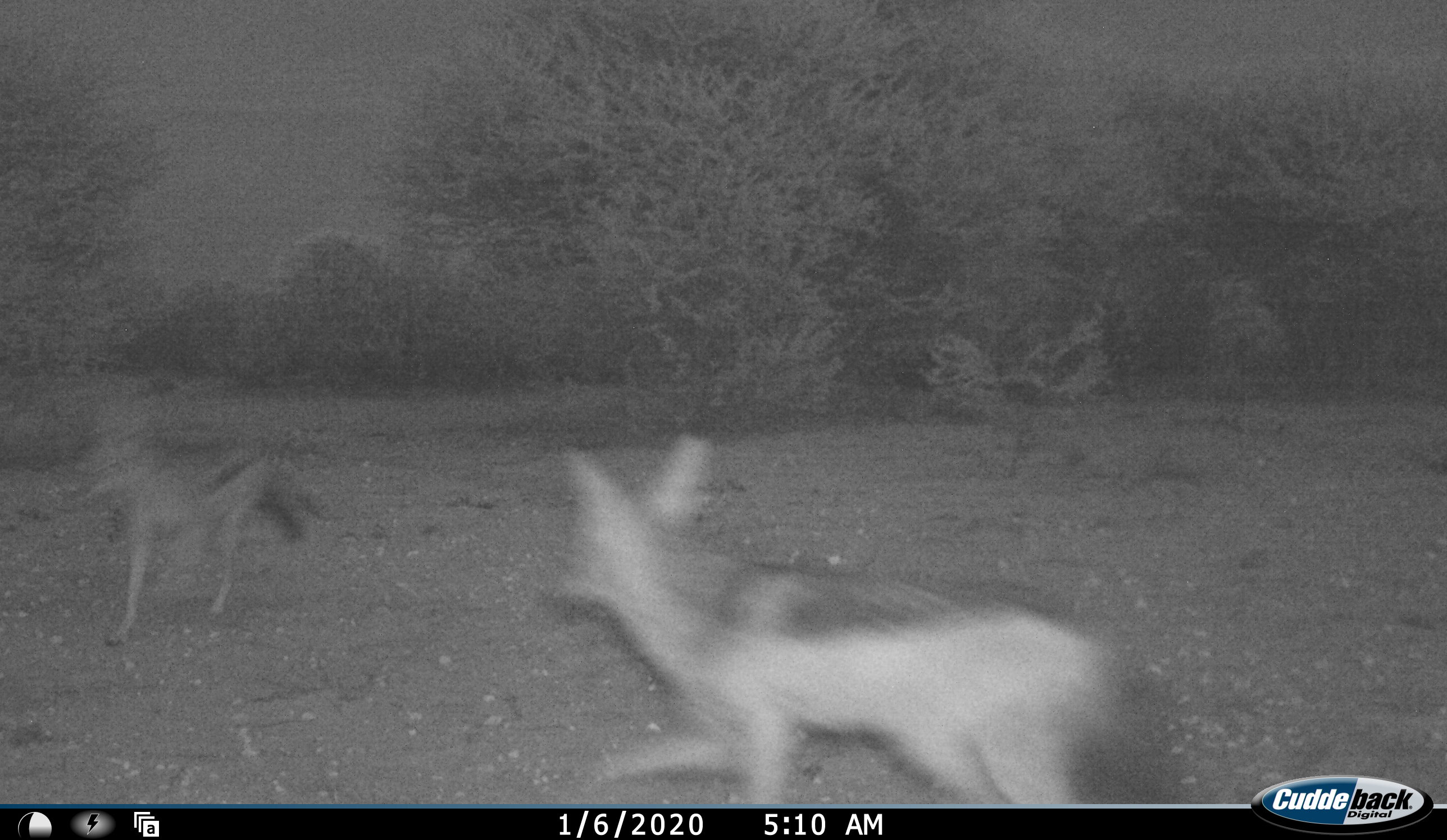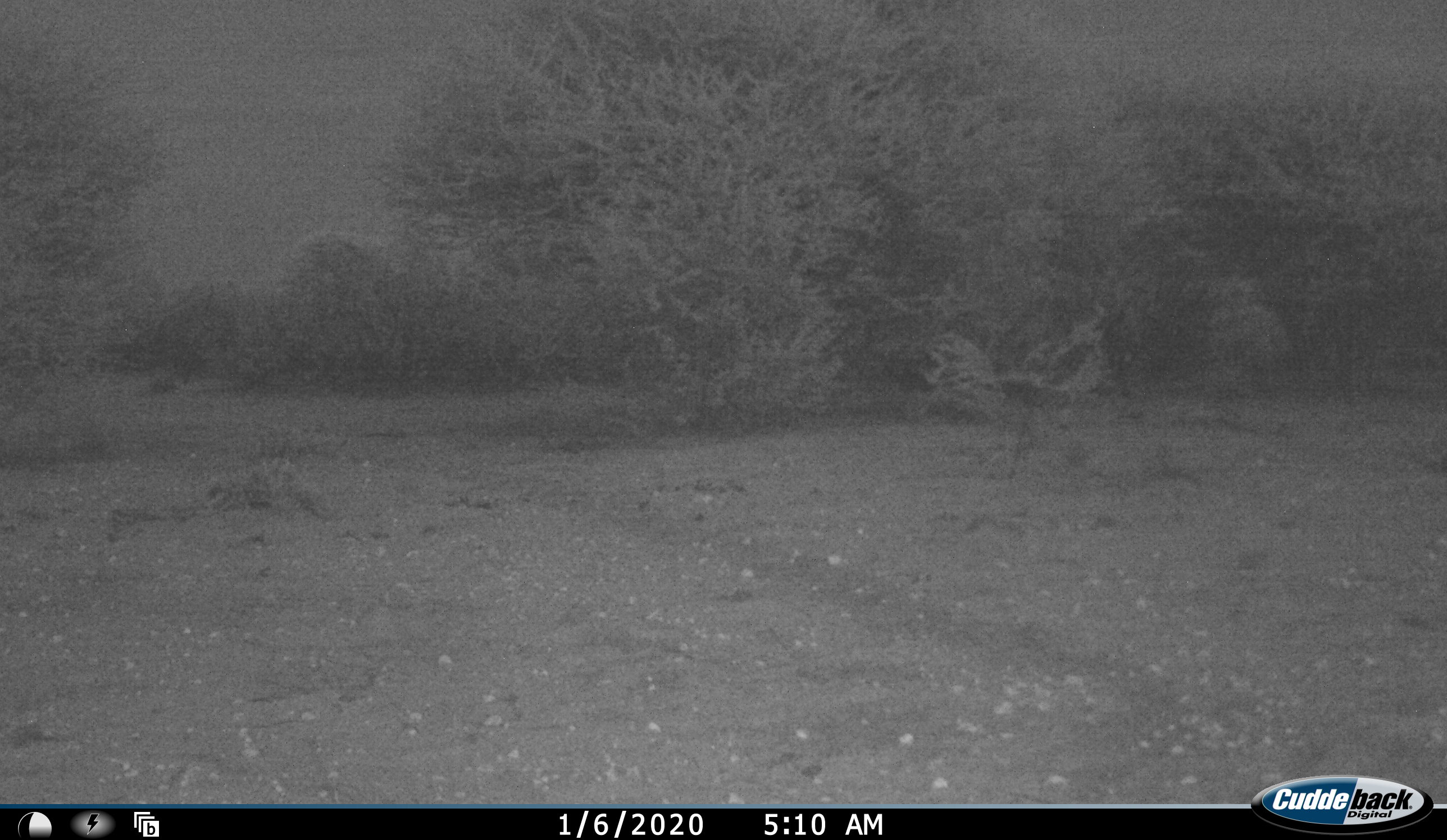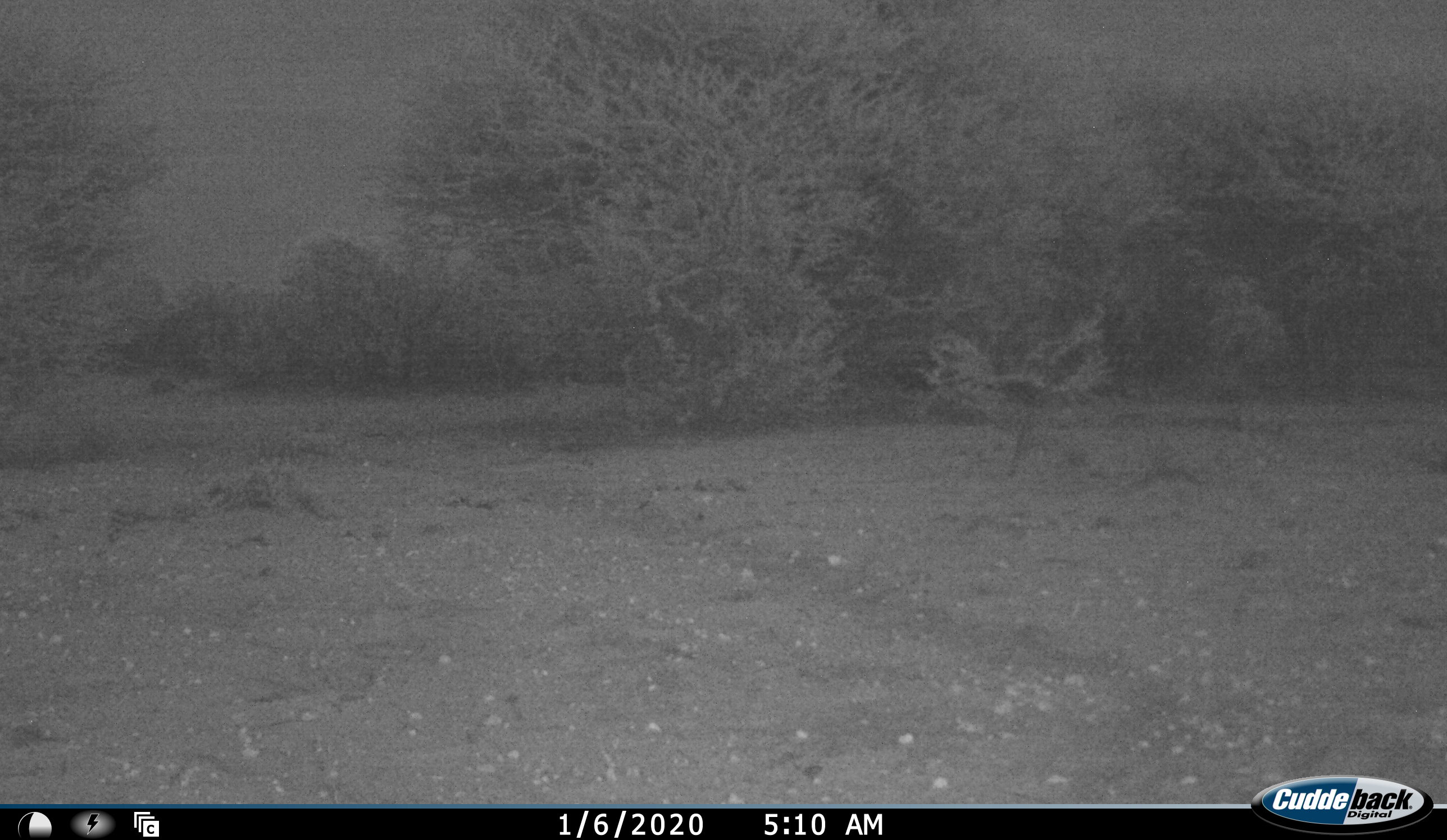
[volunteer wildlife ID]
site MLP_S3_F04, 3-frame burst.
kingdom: Animalia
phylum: Chordata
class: Mammalia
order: Carnivora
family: Canidae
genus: Lupulella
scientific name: Lupulella mesomelas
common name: black-backed jackal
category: jackalblackbacked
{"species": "jackalblackbacked (black-backed jackal) (Lupulella mesomelas)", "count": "2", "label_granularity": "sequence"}